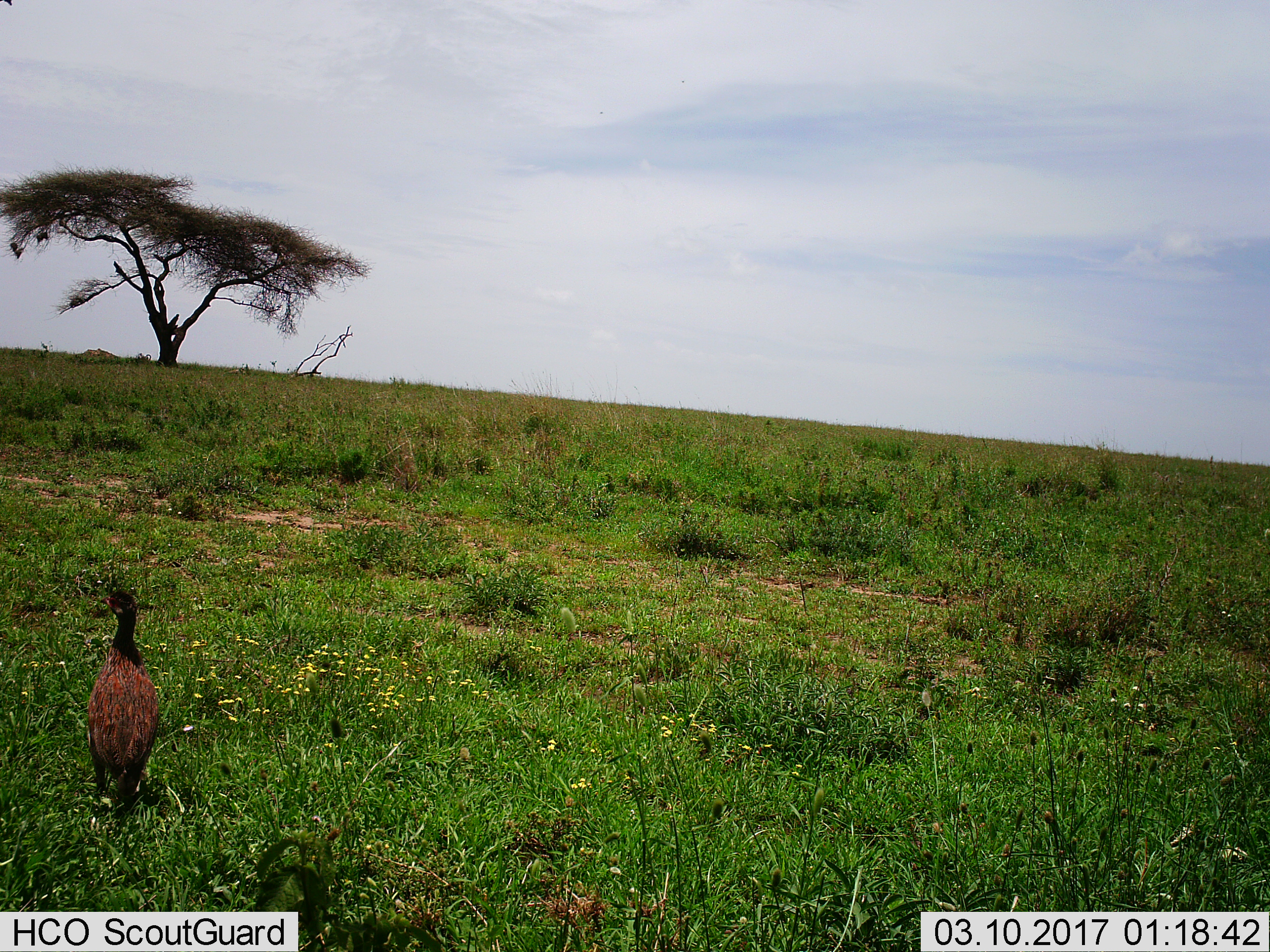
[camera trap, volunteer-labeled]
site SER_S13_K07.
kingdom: Animalia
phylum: Chordata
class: Aves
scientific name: Aves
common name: bird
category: birdother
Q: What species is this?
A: Birdother (bird) (Aves).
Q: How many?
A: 1.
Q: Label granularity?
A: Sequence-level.